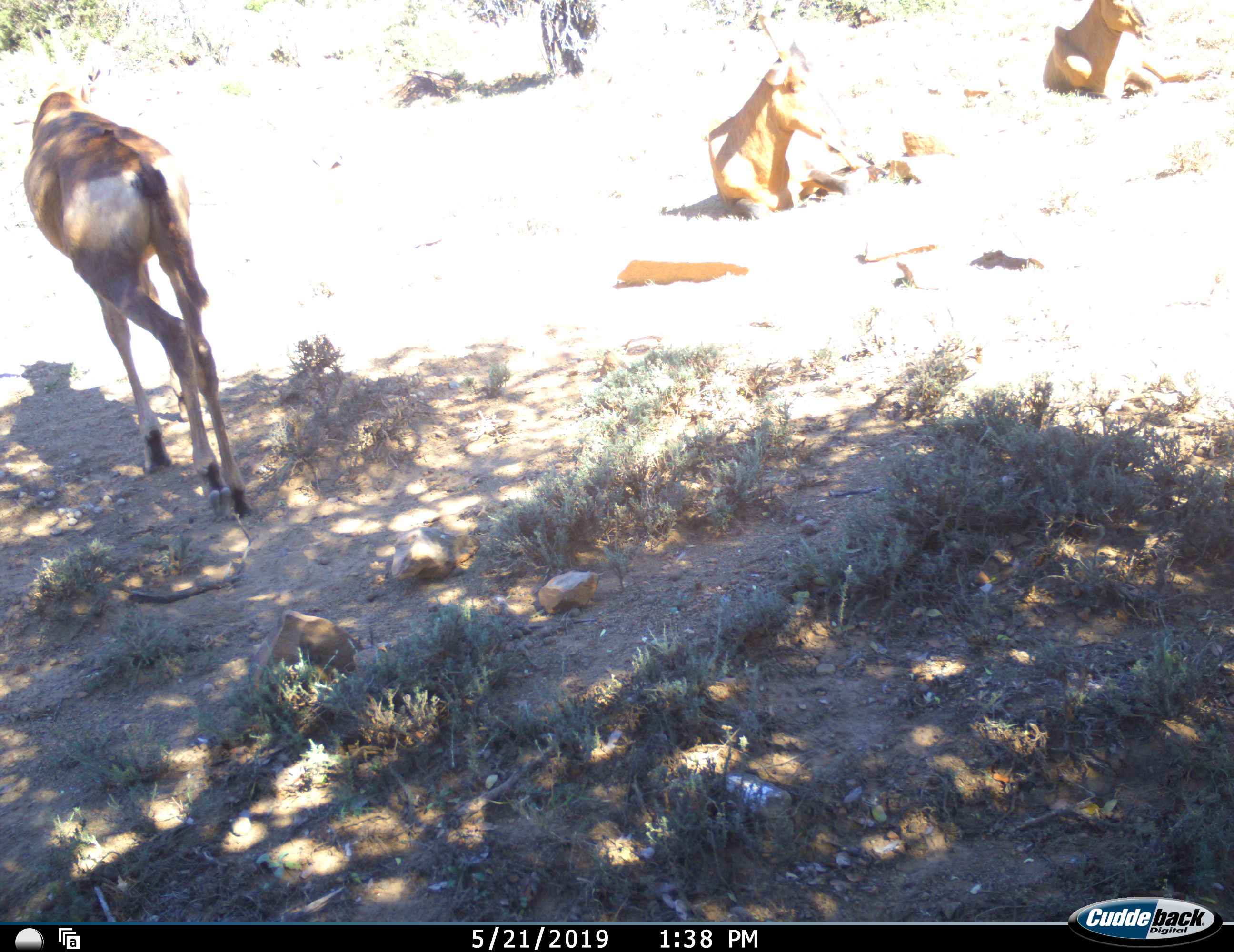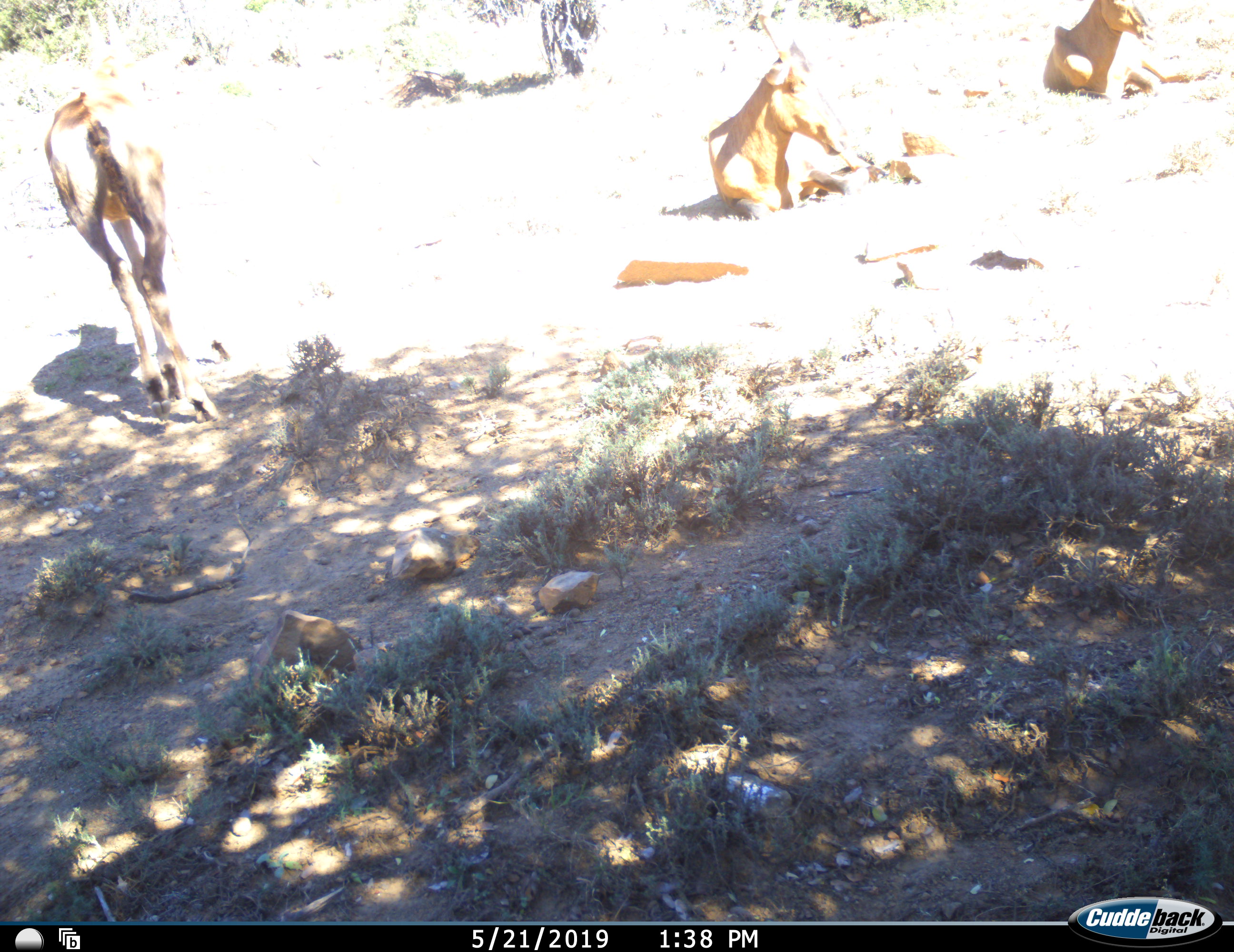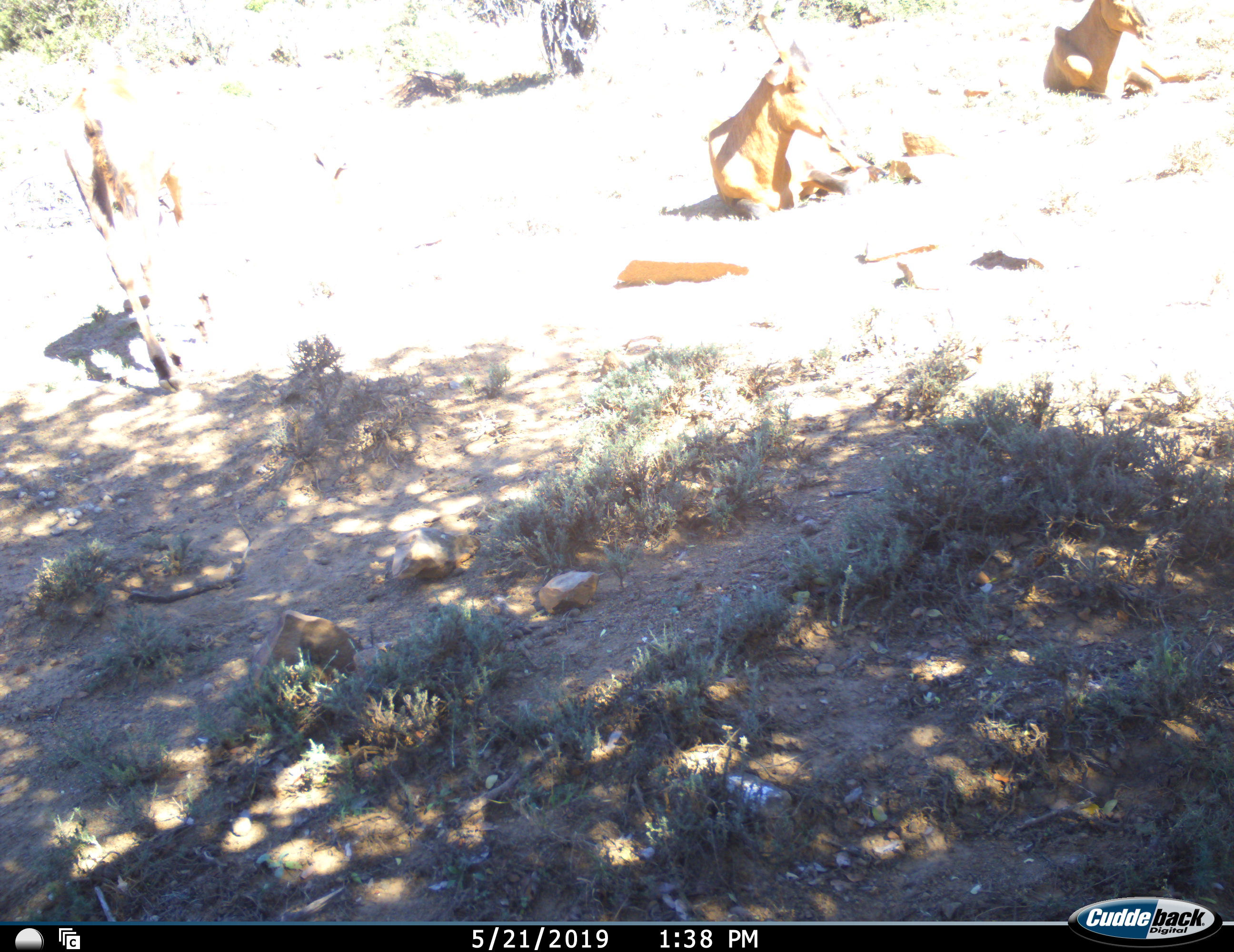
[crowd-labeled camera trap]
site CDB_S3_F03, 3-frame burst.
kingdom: Animalia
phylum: Chordata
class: Mammalia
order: Artiodactyla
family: Bovidae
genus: Alcelaphus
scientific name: Alcelaphus buselaphus caama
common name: red hartebeest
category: hartebeestred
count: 3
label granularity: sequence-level